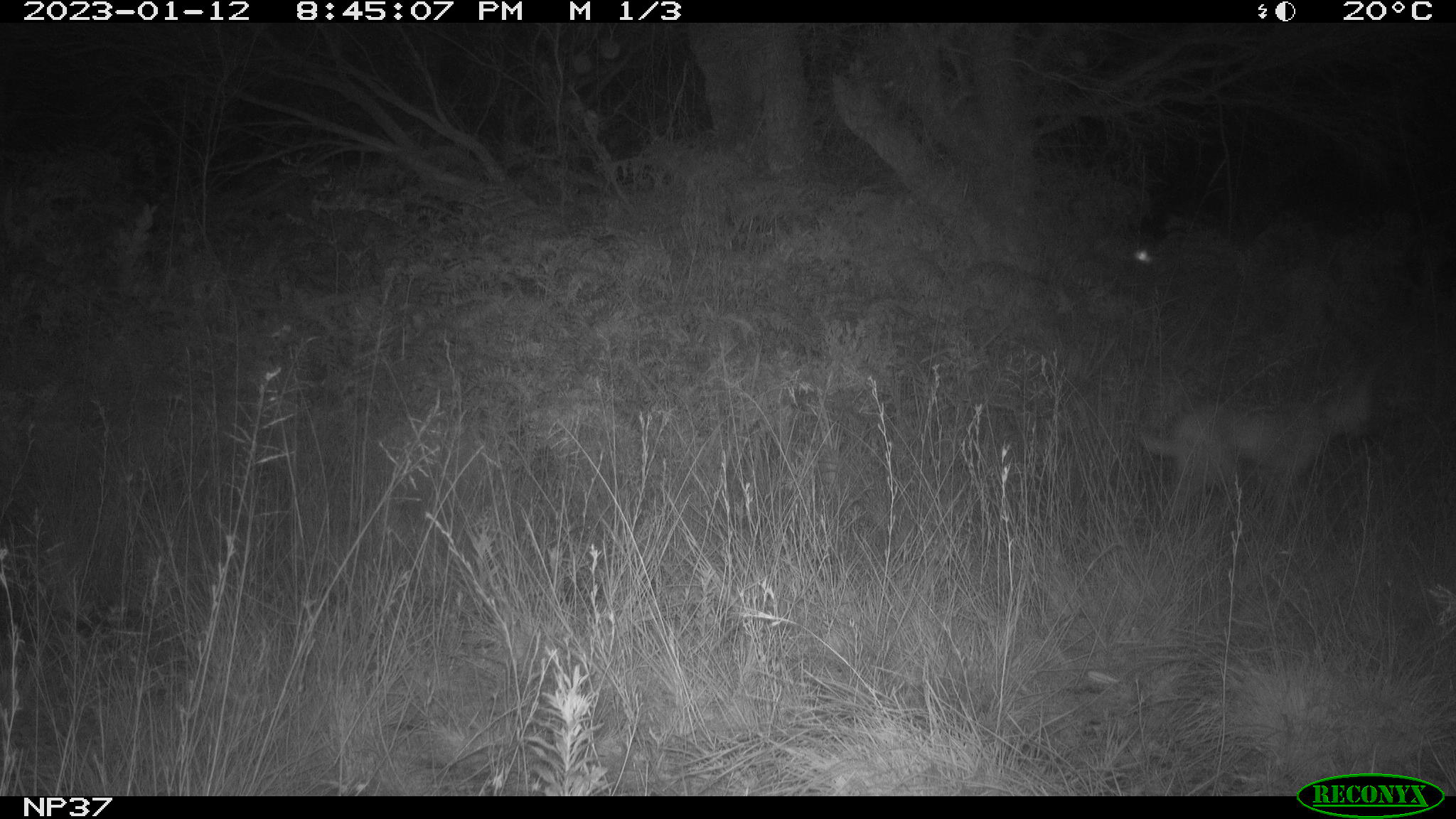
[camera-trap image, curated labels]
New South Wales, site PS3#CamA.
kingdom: Animalia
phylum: Chordata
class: Mammalia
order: Carnivora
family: Canidae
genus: Canis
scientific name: Canis familiaris dingo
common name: dingo